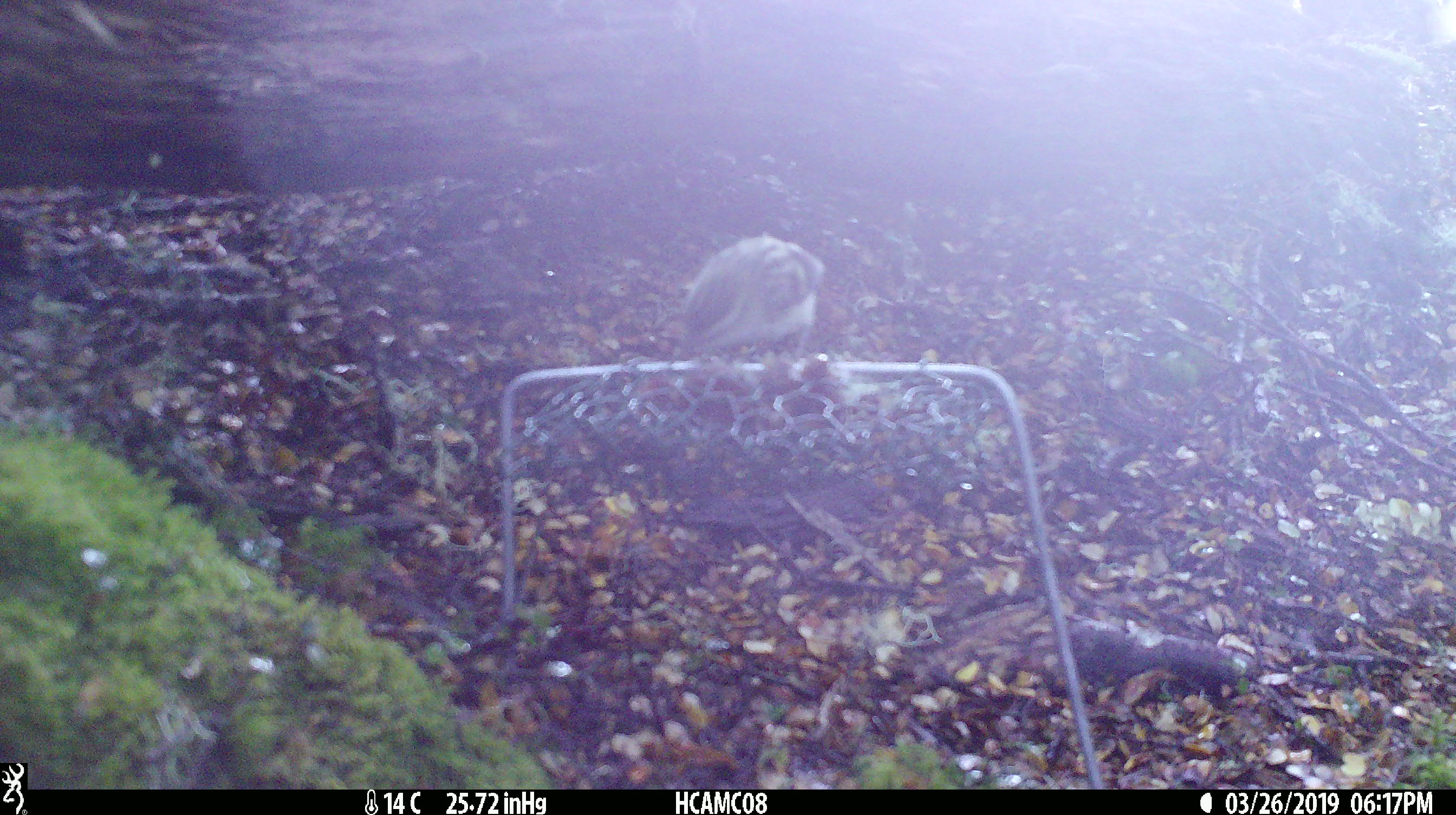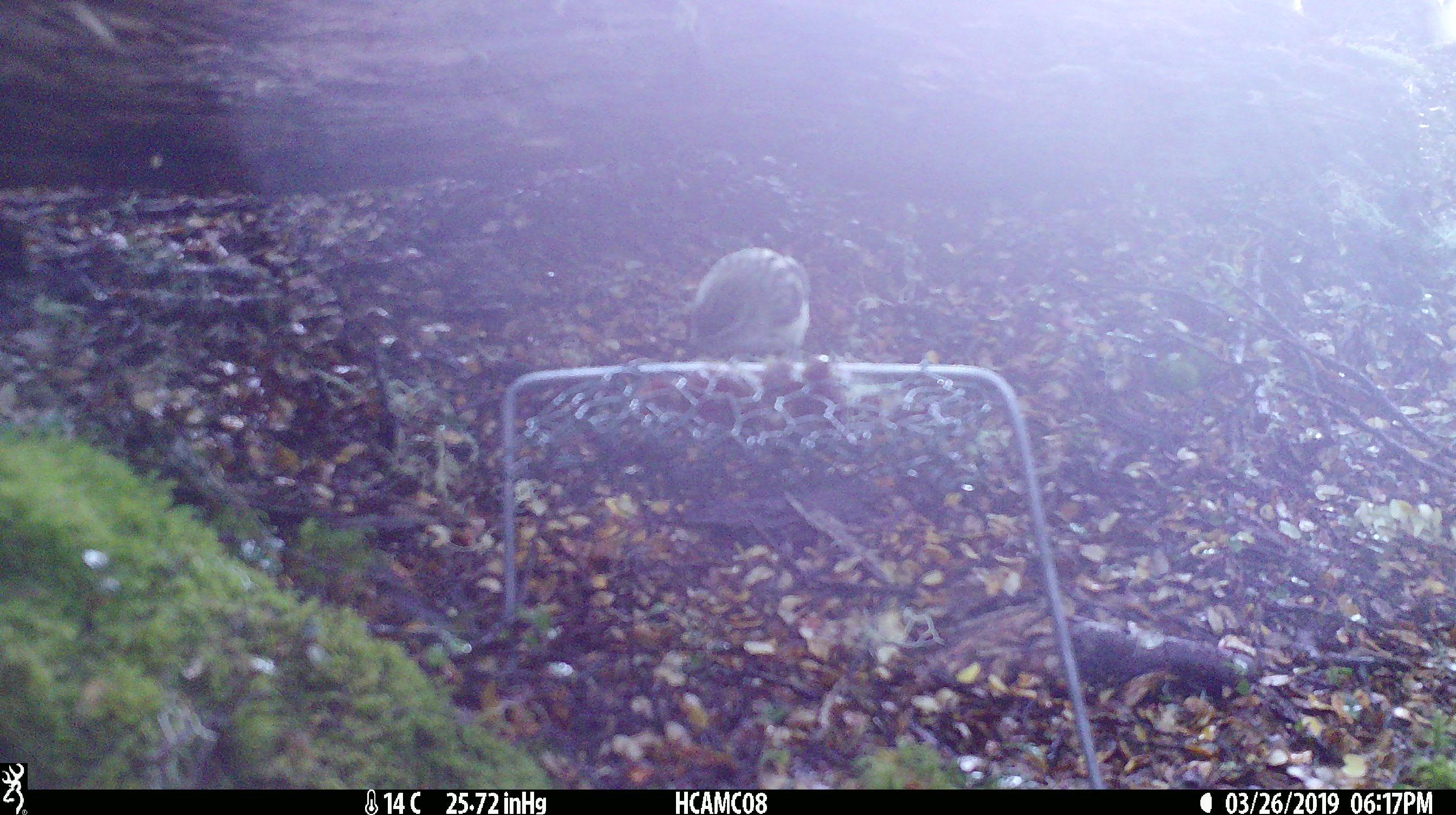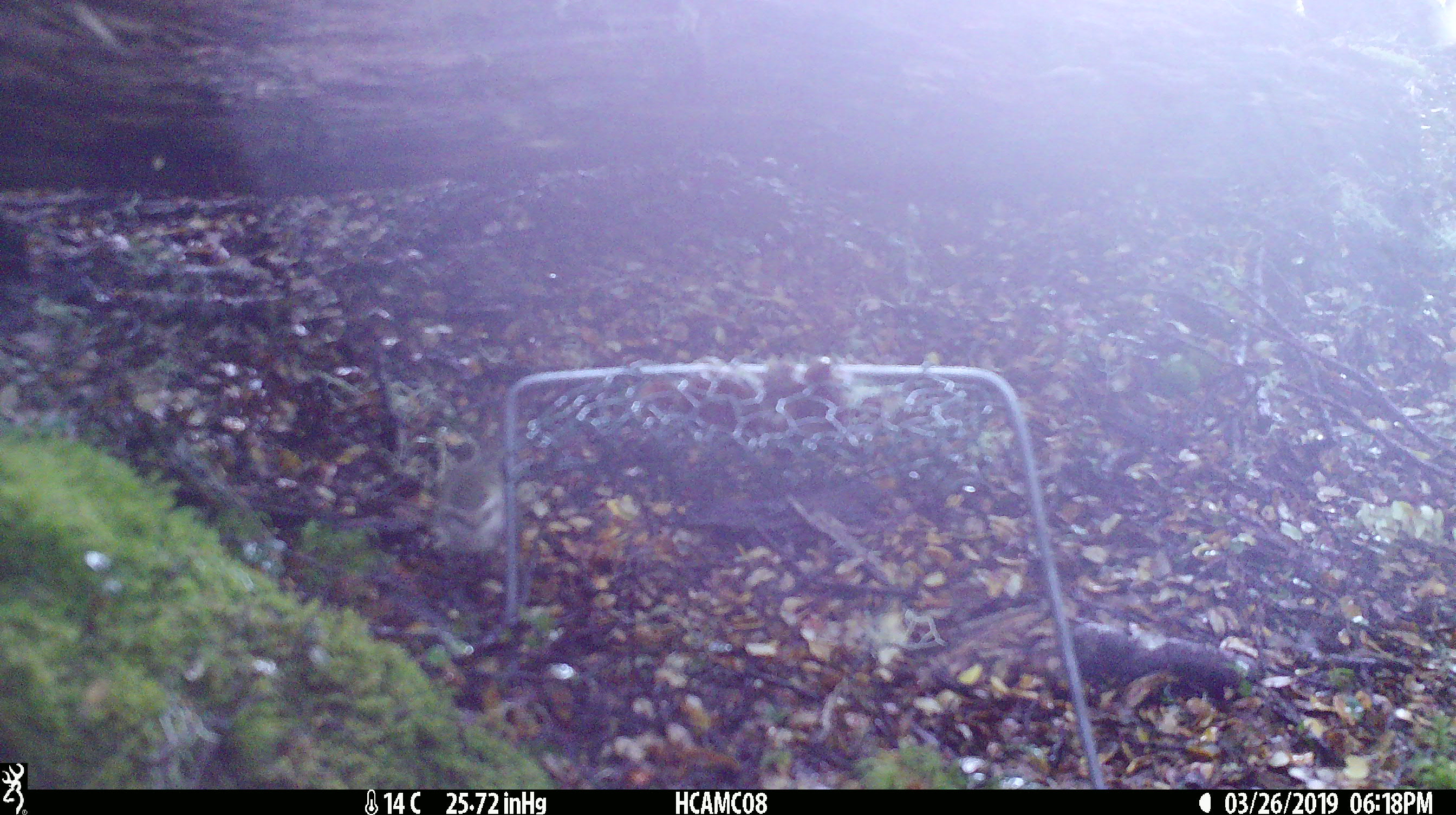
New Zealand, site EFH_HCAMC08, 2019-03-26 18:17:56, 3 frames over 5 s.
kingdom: Animalia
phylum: Chordata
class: Aves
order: Passeriformes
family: Acanthisittidae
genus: Acanthisitta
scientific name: Acanthisitta chloris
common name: rifleman